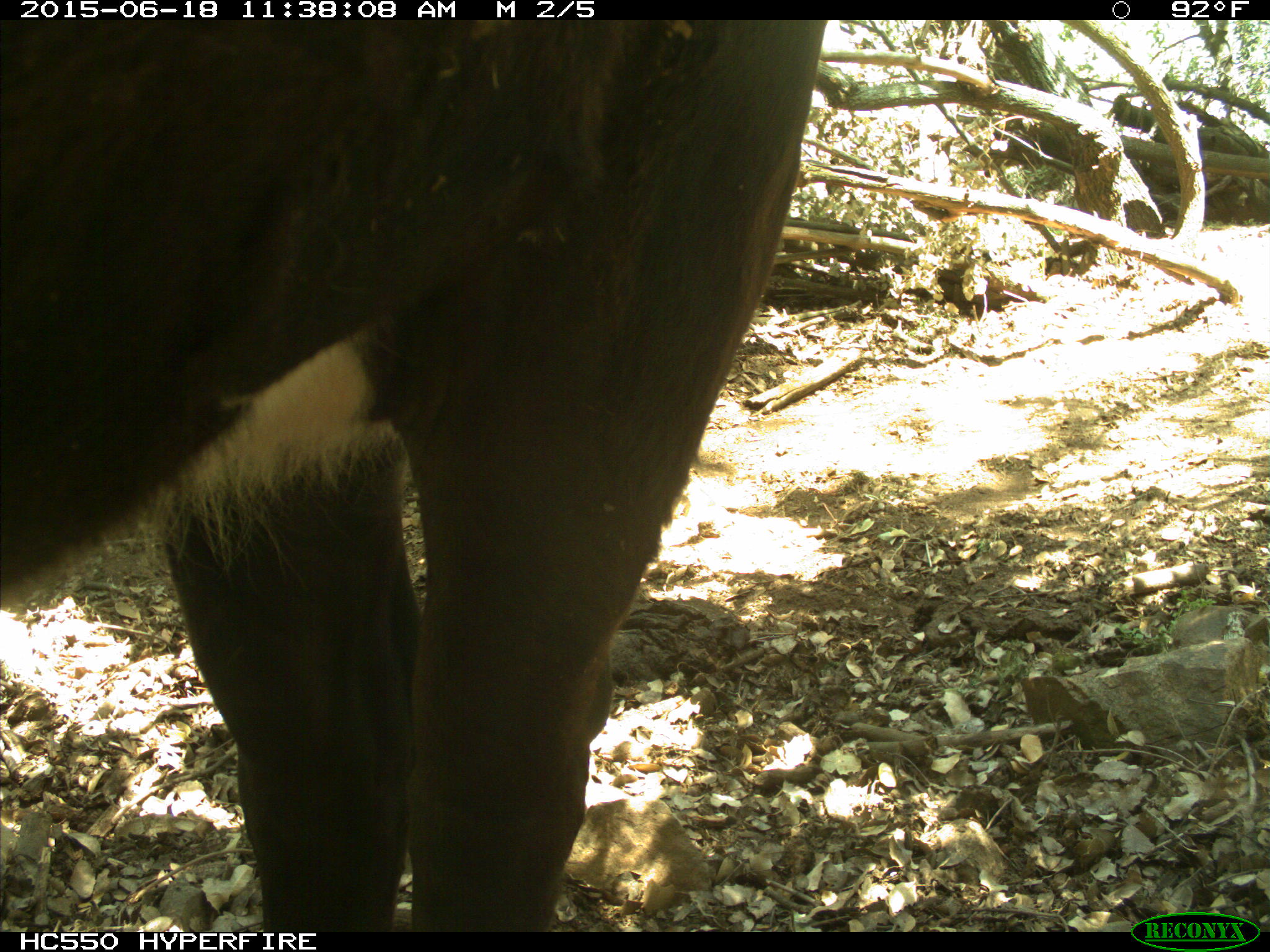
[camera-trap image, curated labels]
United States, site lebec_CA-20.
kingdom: Animalia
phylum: Chordata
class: Mammalia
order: Artiodactyla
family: Bovidae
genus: Bos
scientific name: Bos taurus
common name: domestic cow